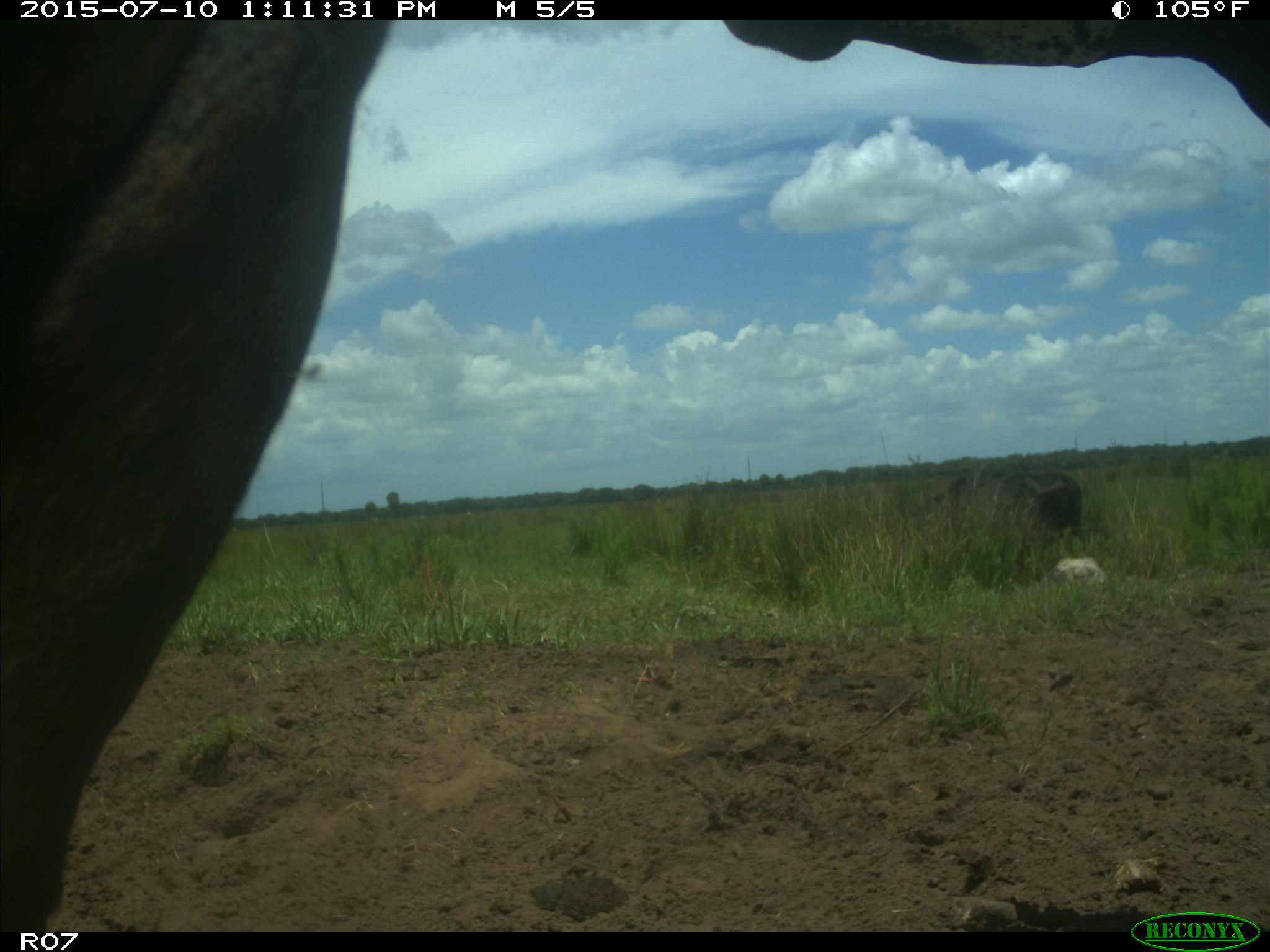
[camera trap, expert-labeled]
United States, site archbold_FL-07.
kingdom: Animalia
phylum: Chordata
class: Mammalia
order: Artiodactyla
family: Bovidae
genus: Bos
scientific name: Bos taurus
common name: domestic cow